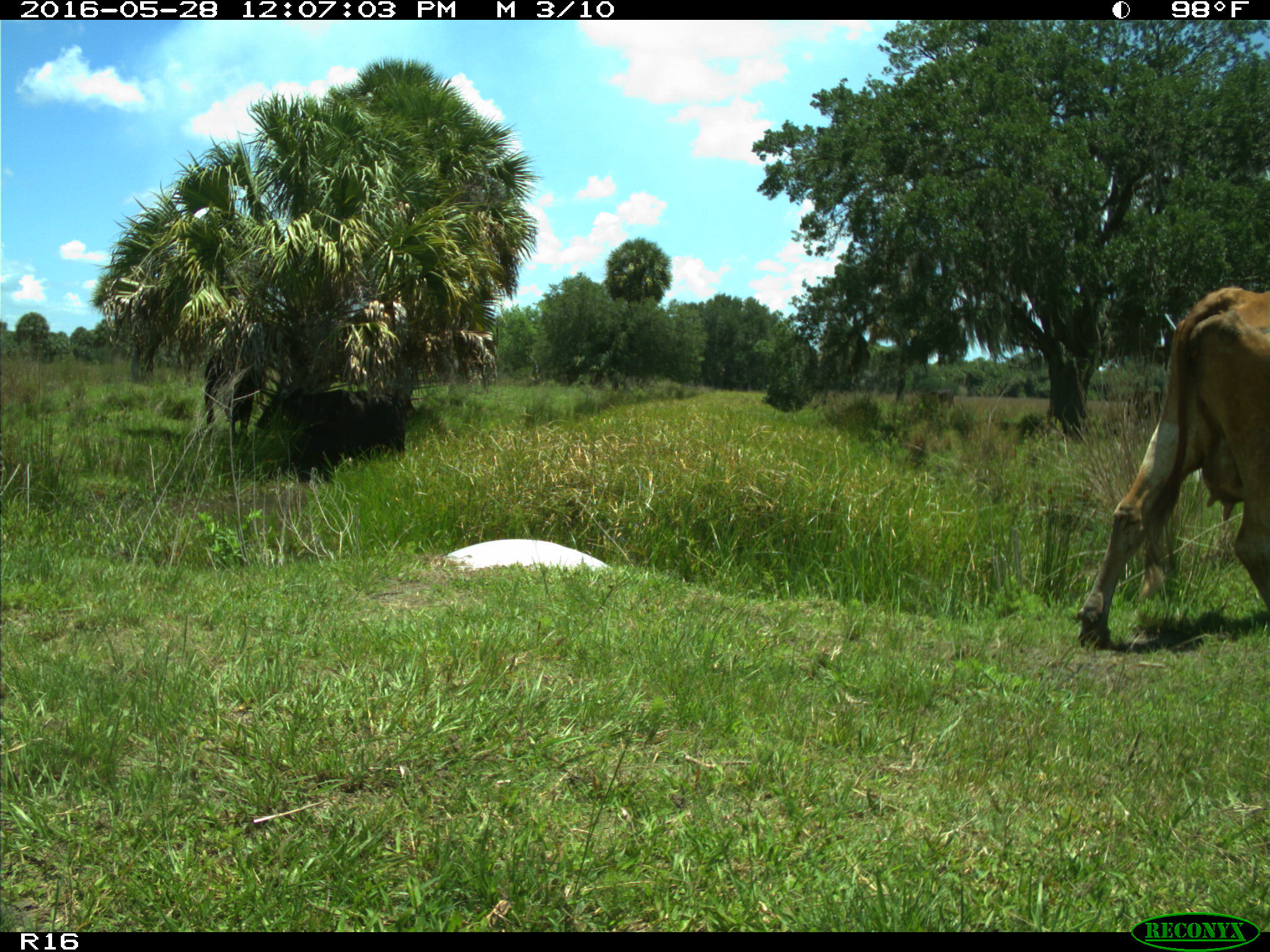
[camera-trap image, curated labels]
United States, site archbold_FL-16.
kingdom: Animalia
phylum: Chordata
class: Mammalia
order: Artiodactyla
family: Bovidae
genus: Bos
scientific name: Bos taurus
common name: domestic cow